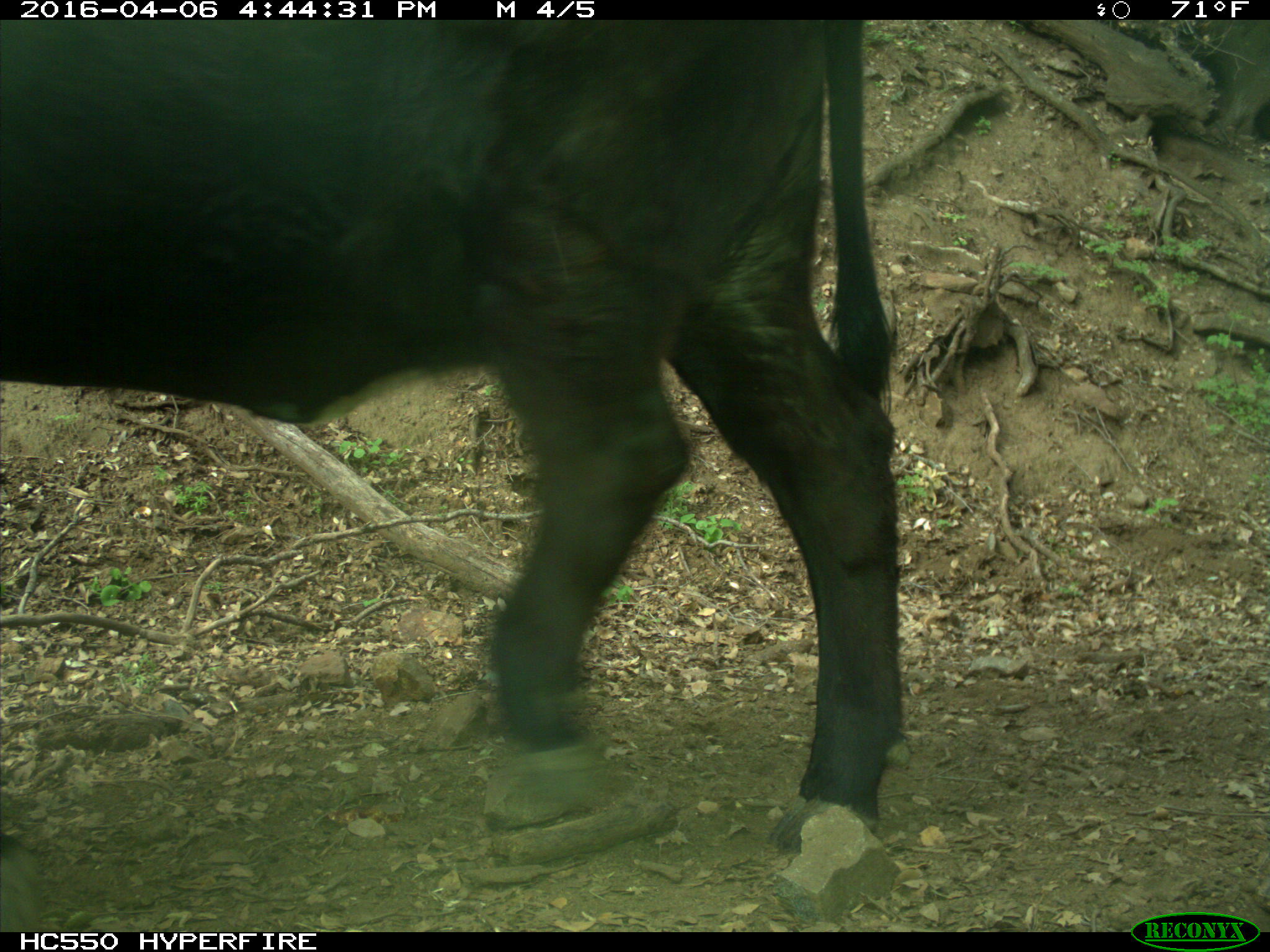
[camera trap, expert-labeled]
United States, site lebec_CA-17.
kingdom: Animalia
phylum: Chordata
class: Mammalia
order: Artiodactyla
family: Bovidae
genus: Bos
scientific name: Bos taurus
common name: domestic cow